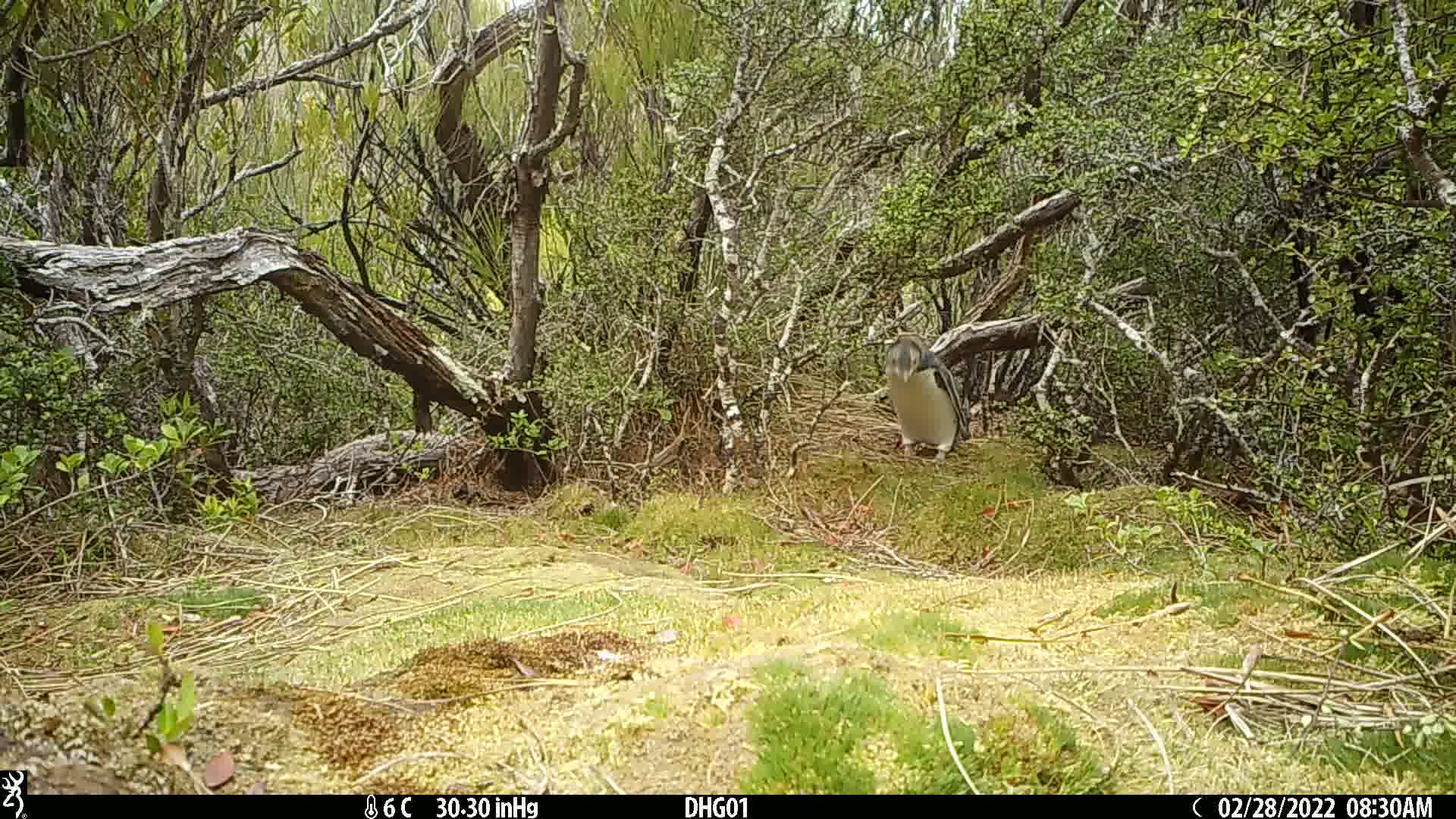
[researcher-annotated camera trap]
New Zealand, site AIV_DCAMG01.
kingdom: Animalia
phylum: Chordata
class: Aves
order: Sphenisciformes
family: Spheniscidae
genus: Megadyptes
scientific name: Megadyptes antipodes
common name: yellow-eyed penguin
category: yellow eyed penguin